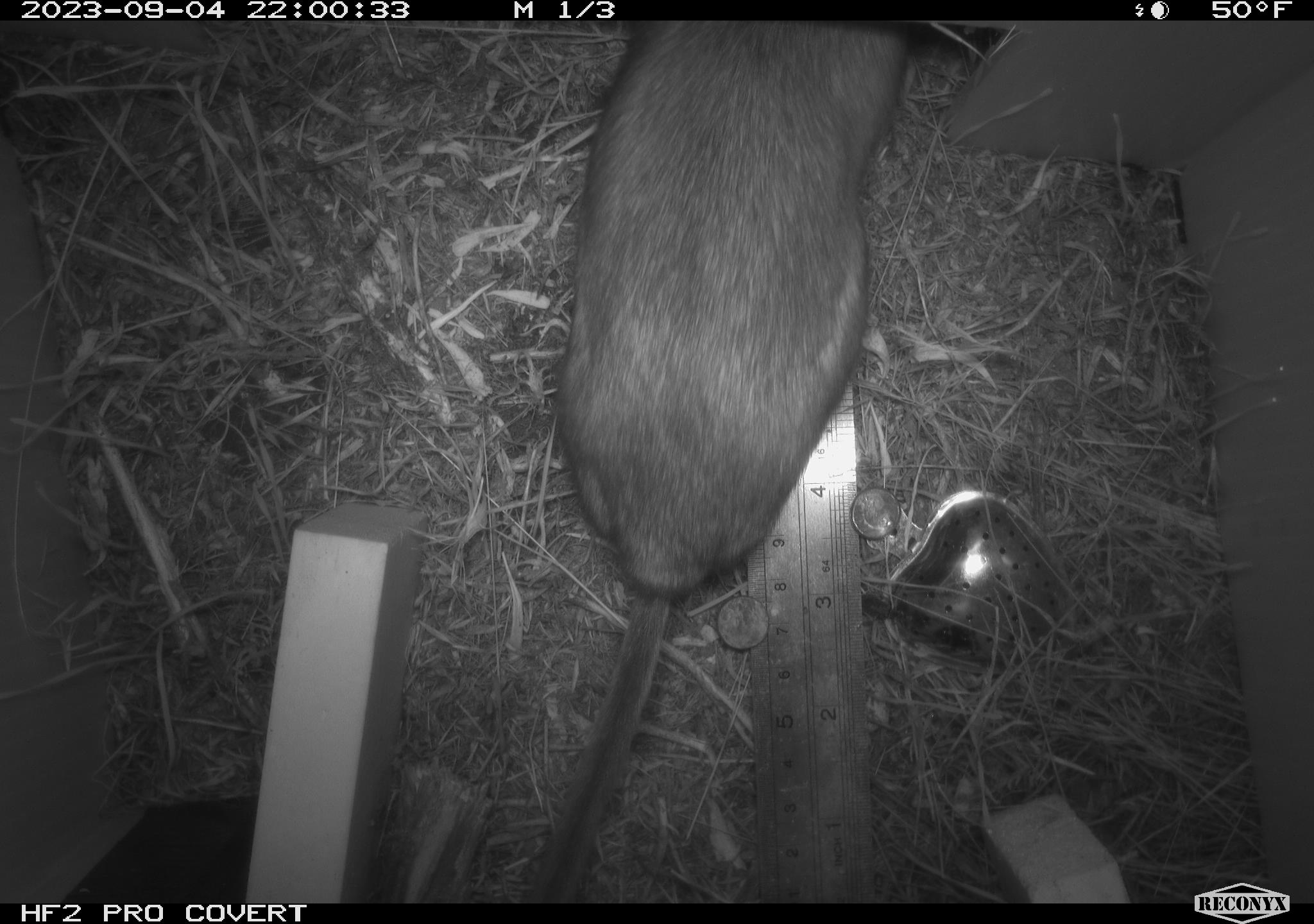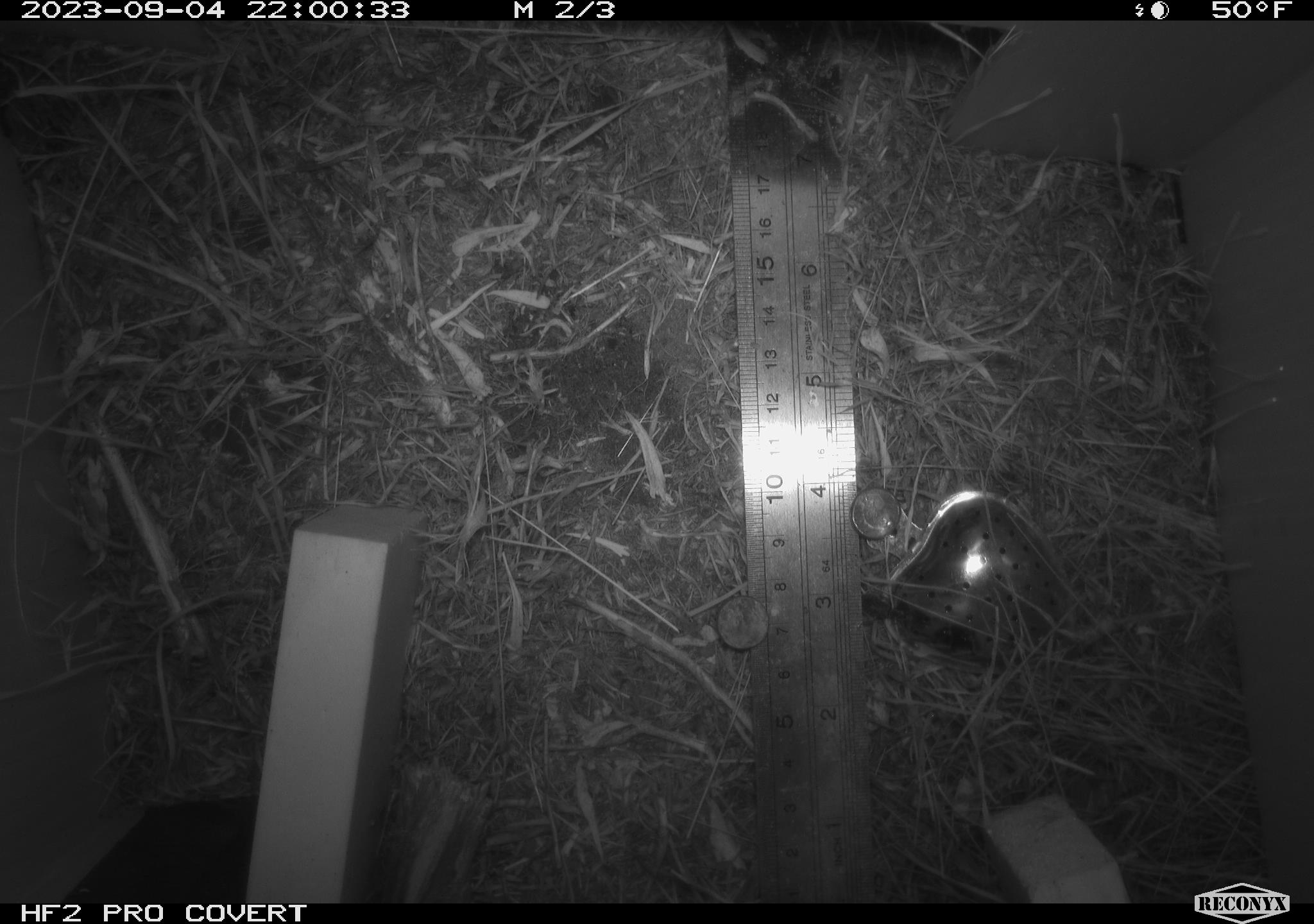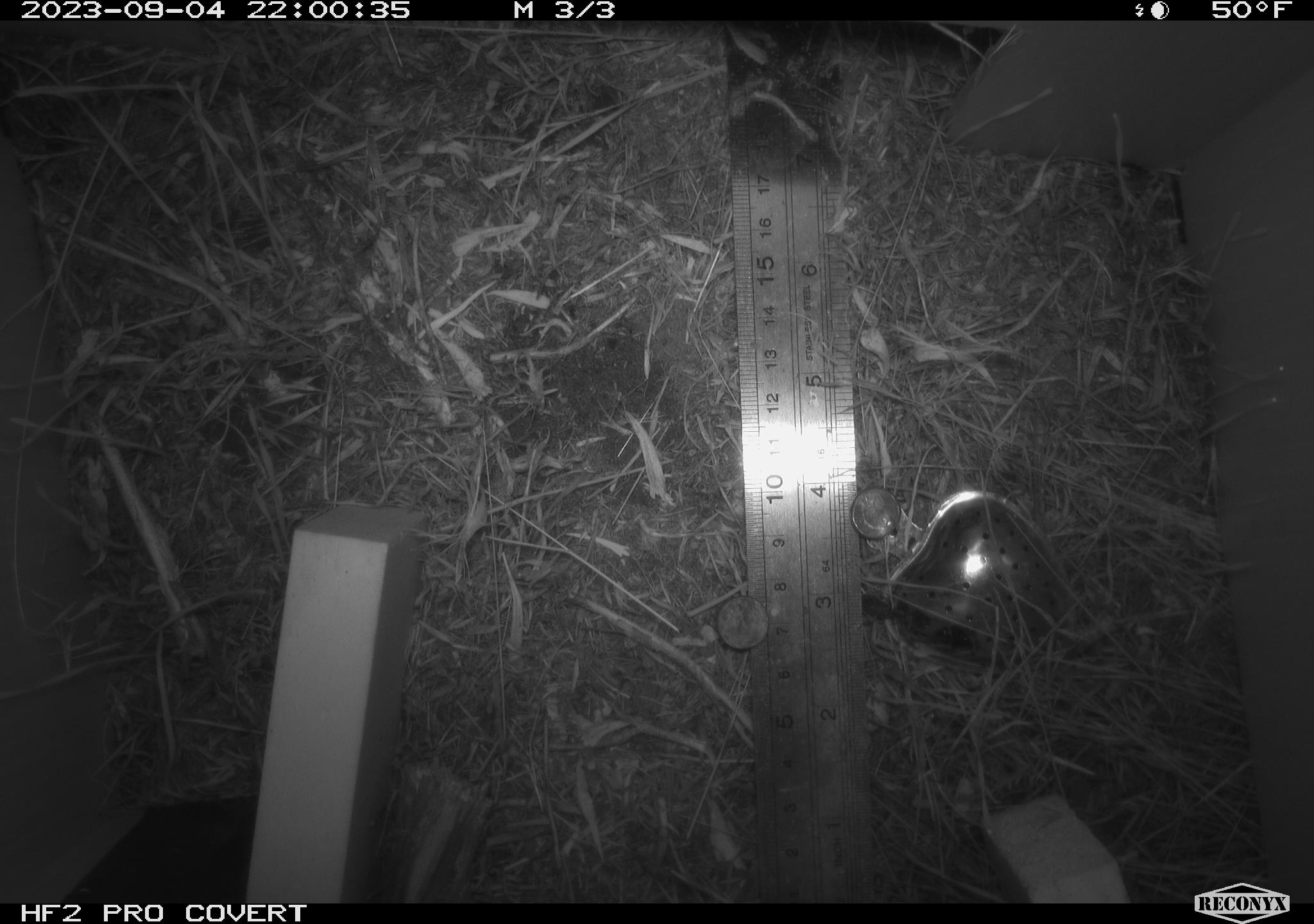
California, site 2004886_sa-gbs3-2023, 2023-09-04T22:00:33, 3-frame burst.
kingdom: Animalia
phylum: Chordata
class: Mammalia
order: Rodentia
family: Cricetidae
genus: Neotoma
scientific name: Neotoma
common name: pack rat or woodrat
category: neotoma species